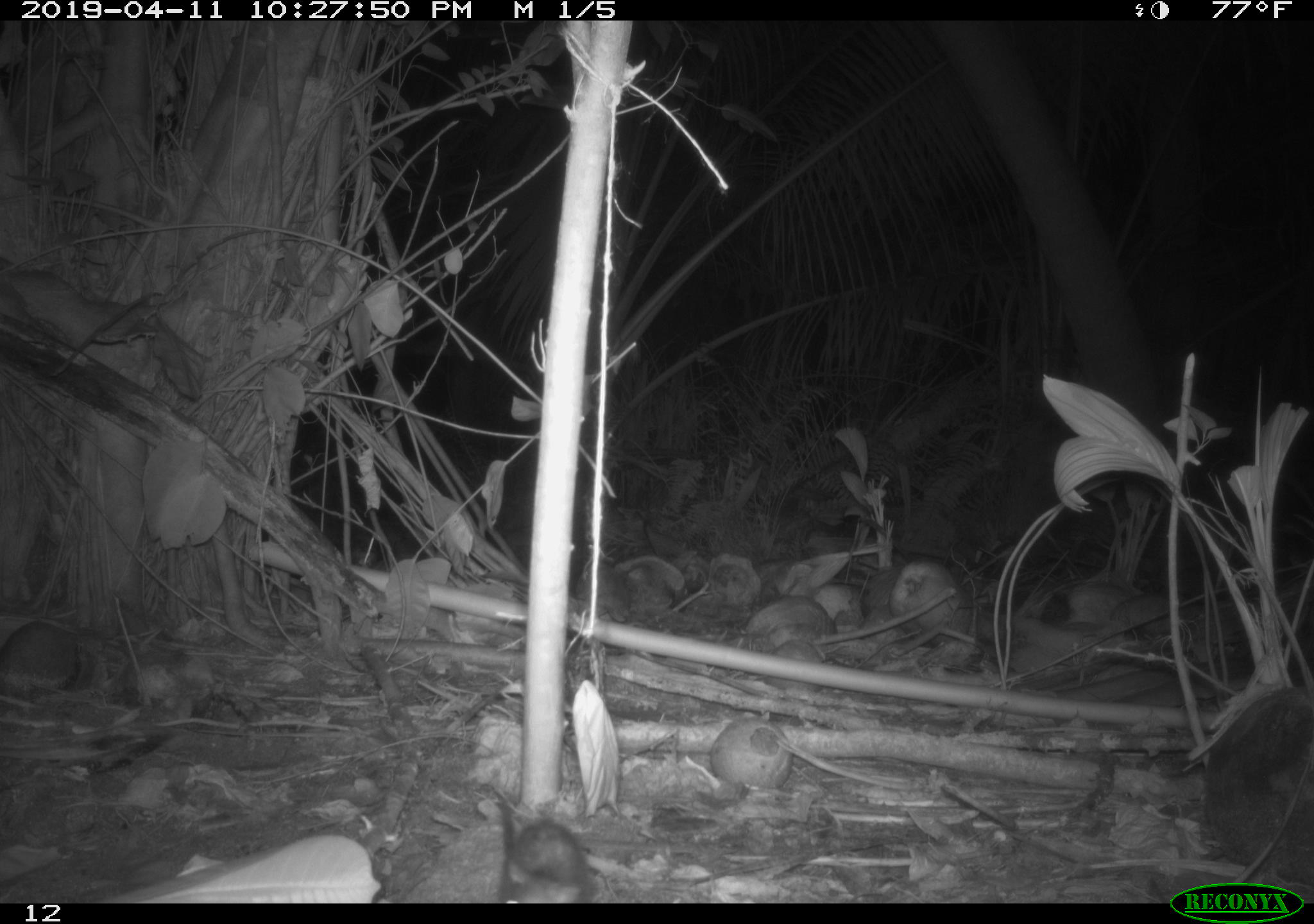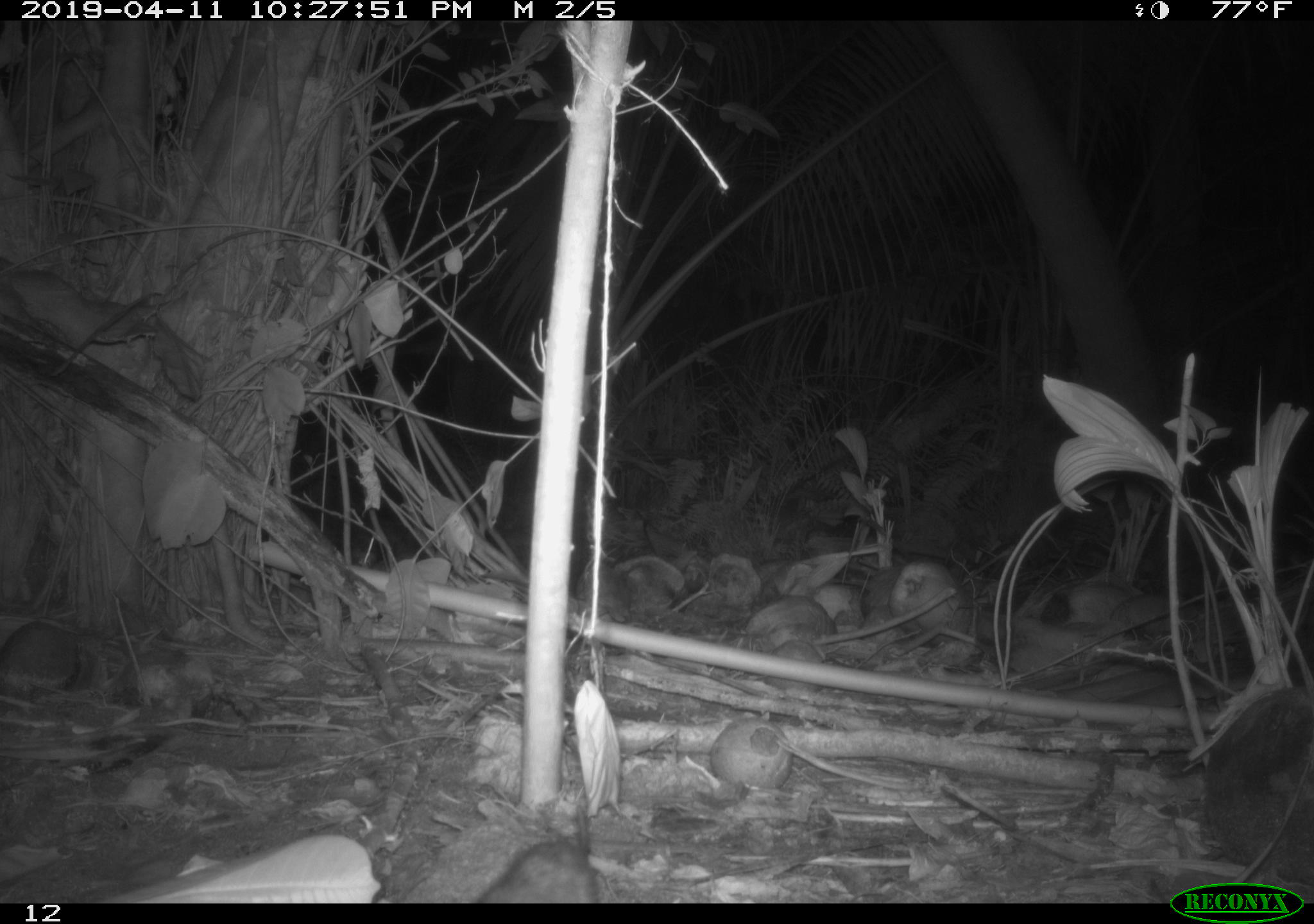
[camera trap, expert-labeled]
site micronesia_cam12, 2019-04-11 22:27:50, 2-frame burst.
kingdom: Animalia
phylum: Chordata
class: Mammalia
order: Rodentia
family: Muridae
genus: Rattus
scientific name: Rattus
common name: rat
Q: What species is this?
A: Rat (Rattus).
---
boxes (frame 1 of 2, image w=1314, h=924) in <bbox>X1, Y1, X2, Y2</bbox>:
rat: <bbox>484, 785, 593, 901</bbox>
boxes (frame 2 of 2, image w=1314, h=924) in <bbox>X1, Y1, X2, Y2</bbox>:
rat: <bbox>476, 805, 606, 907</bbox>